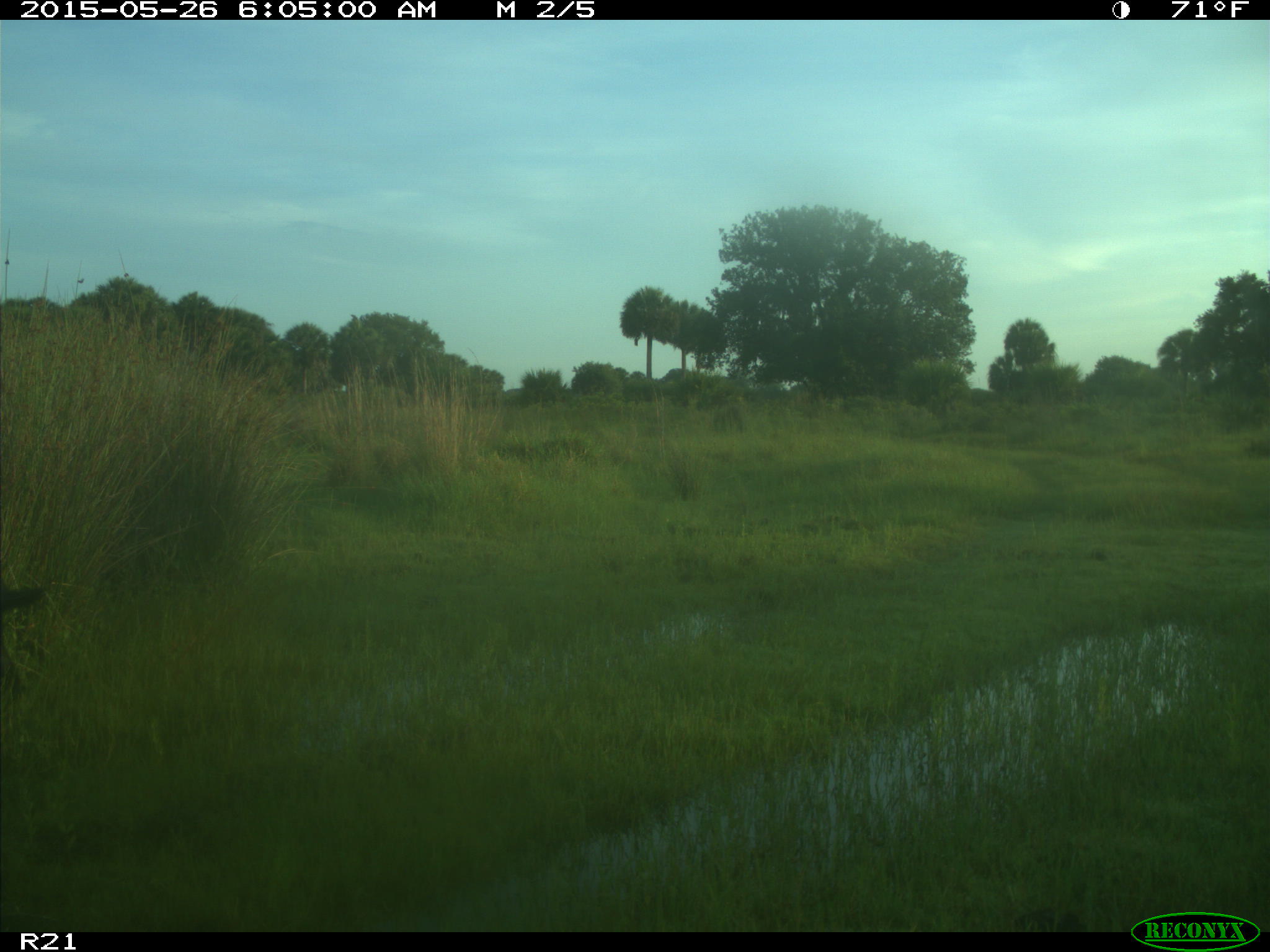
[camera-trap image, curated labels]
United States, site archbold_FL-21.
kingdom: Animalia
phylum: Chordata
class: Mammalia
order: Artiodactyla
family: Suidae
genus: Sus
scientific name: Sus scrofa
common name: wild boar